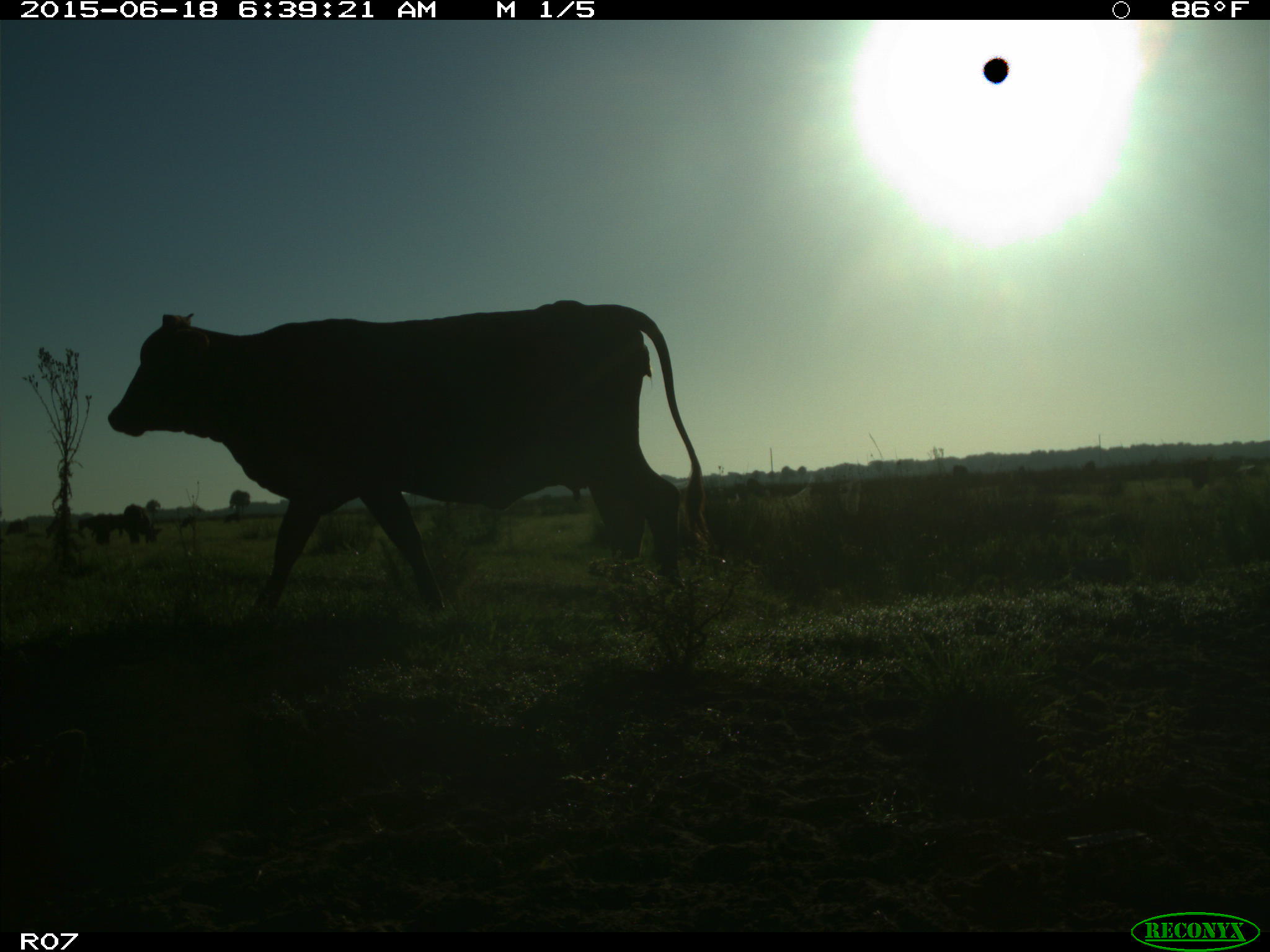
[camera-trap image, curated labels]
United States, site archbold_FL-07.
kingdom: Animalia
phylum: Chordata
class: Mammalia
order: Artiodactyla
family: Bovidae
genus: Bos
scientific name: Bos taurus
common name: domestic cow